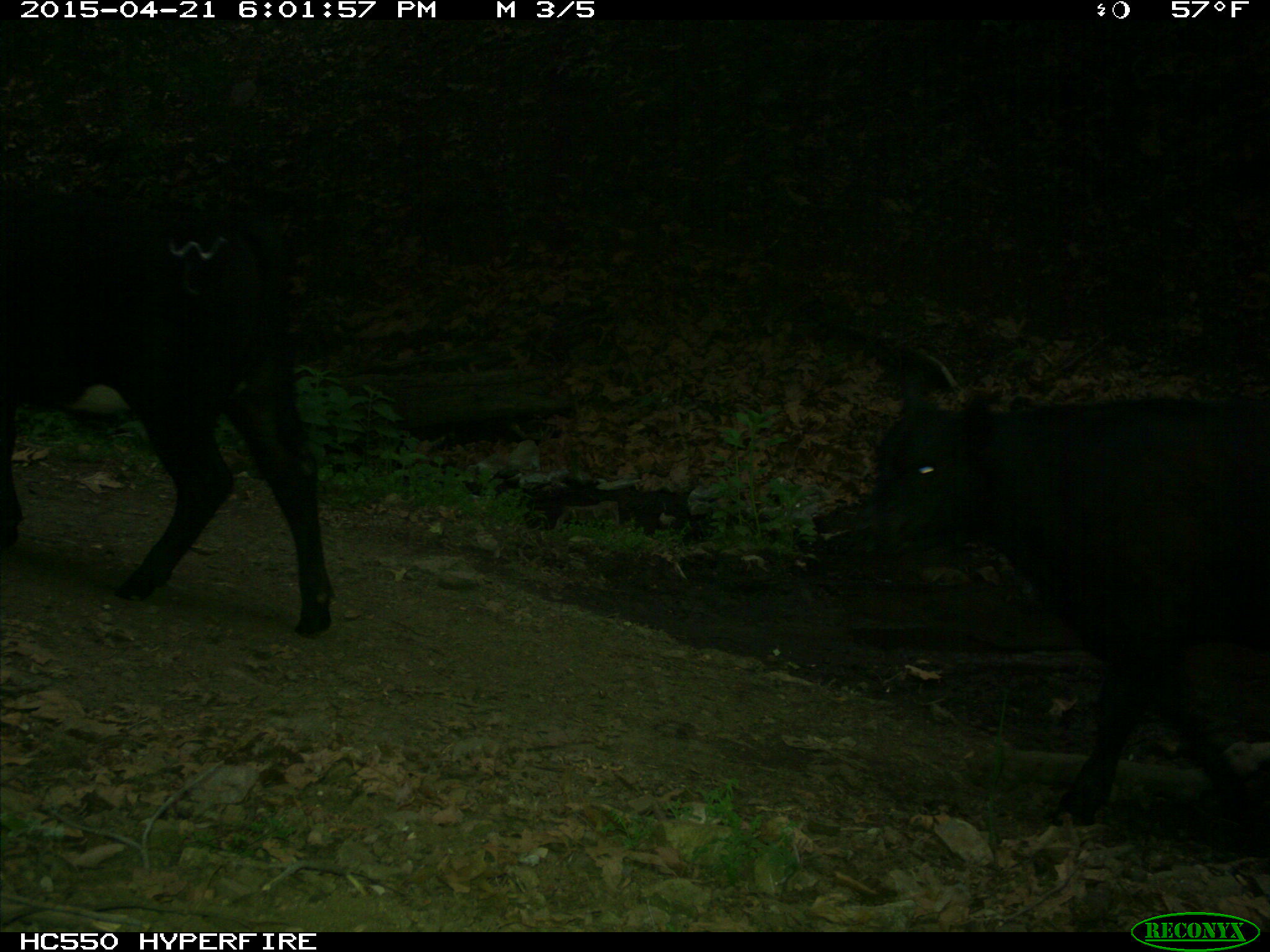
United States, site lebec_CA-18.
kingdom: Animalia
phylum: Chordata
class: Mammalia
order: Artiodactyla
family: Bovidae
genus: Bos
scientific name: Bos taurus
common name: domestic cow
Bos taurus (domestic cow).